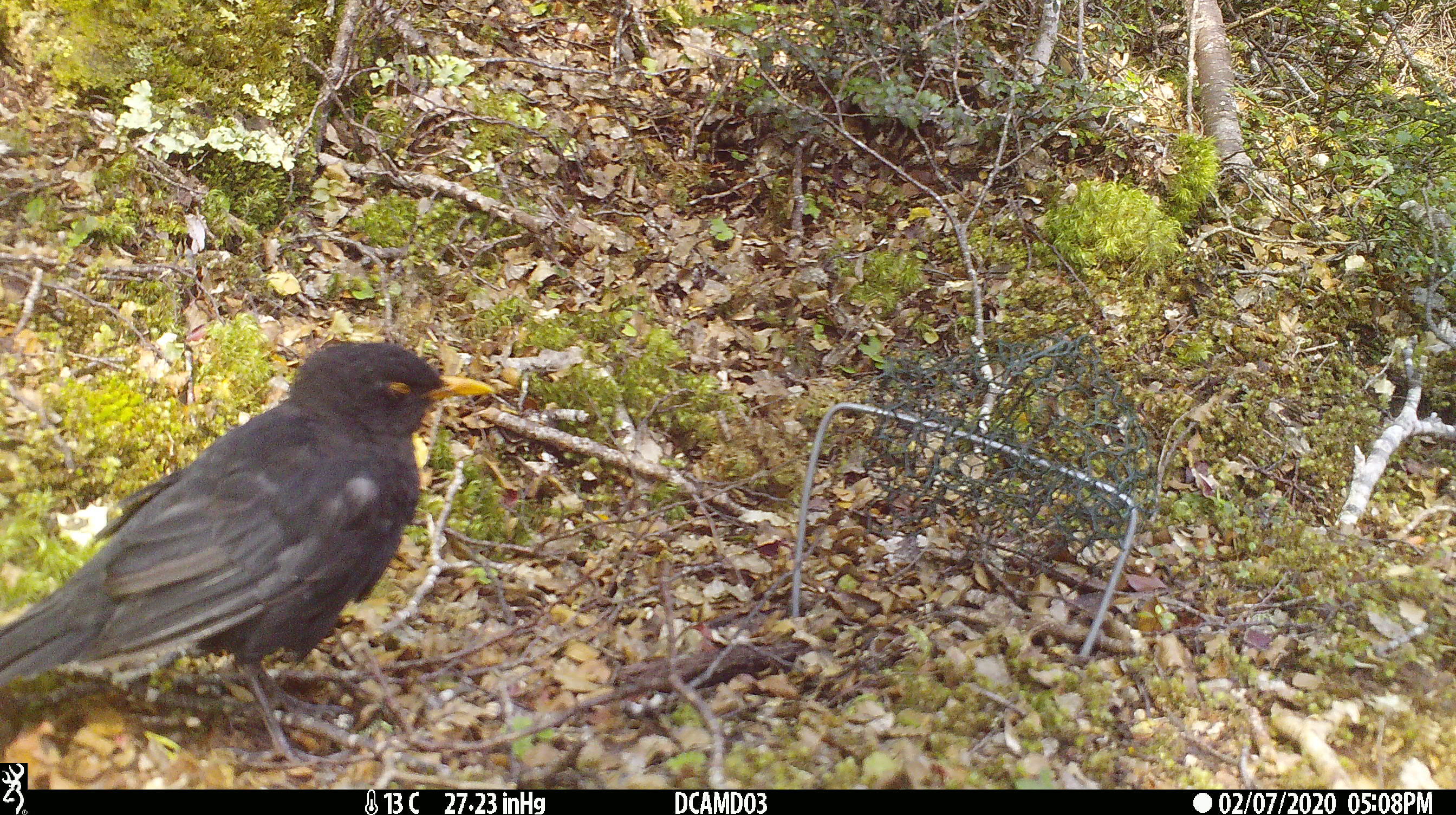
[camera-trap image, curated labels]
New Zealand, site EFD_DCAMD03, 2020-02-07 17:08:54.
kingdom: Animalia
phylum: Chordata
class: Aves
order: Passeriformes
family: Turdidae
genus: Turdus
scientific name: Turdus merula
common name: eurasian blackbird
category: blackbird